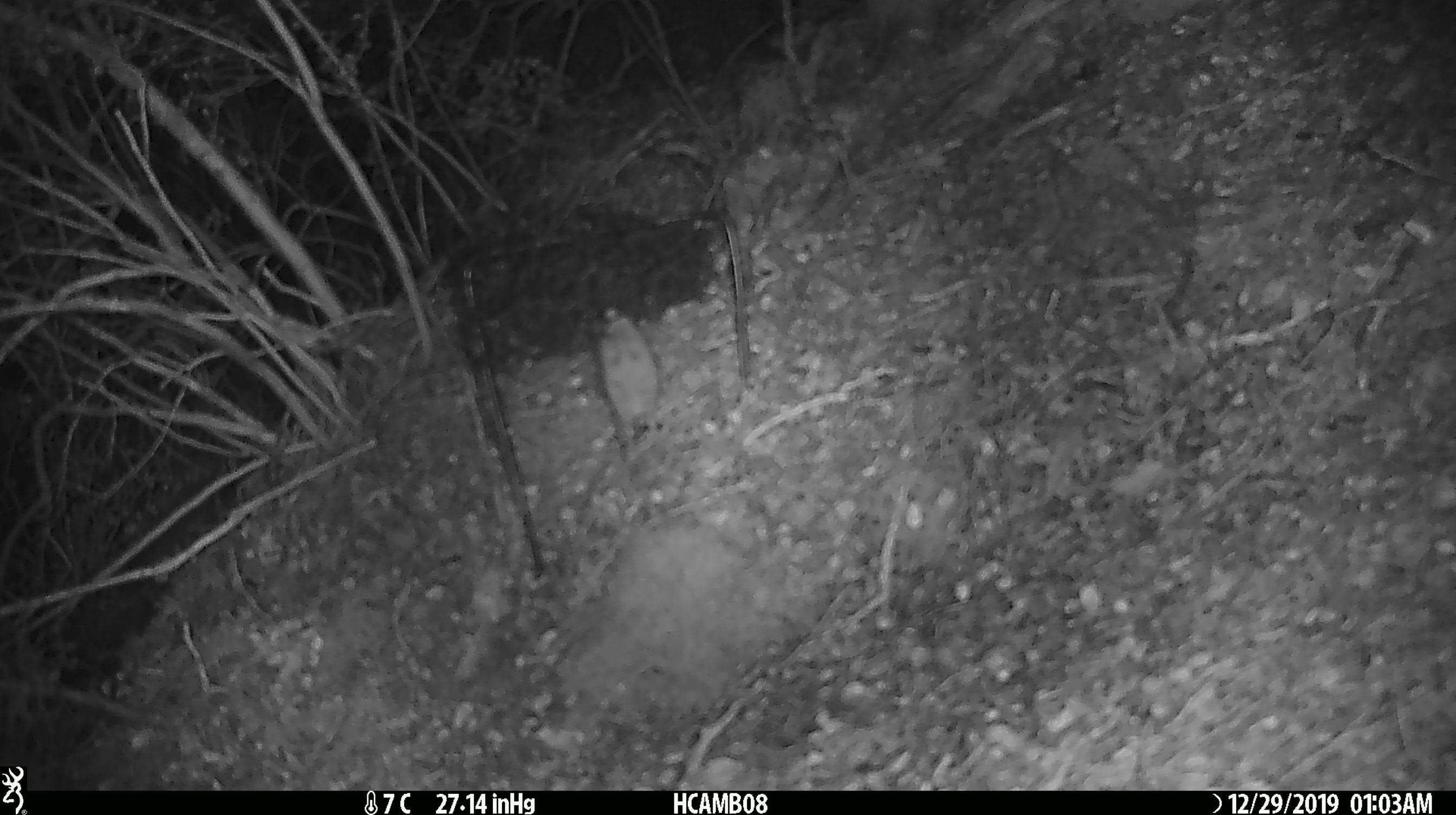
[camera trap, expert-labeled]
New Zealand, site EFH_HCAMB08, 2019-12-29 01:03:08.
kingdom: Animalia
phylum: Chordata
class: Mammalia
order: Rodentia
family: Muridae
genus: Mus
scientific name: Mus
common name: mouse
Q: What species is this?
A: Mouse (Mus).